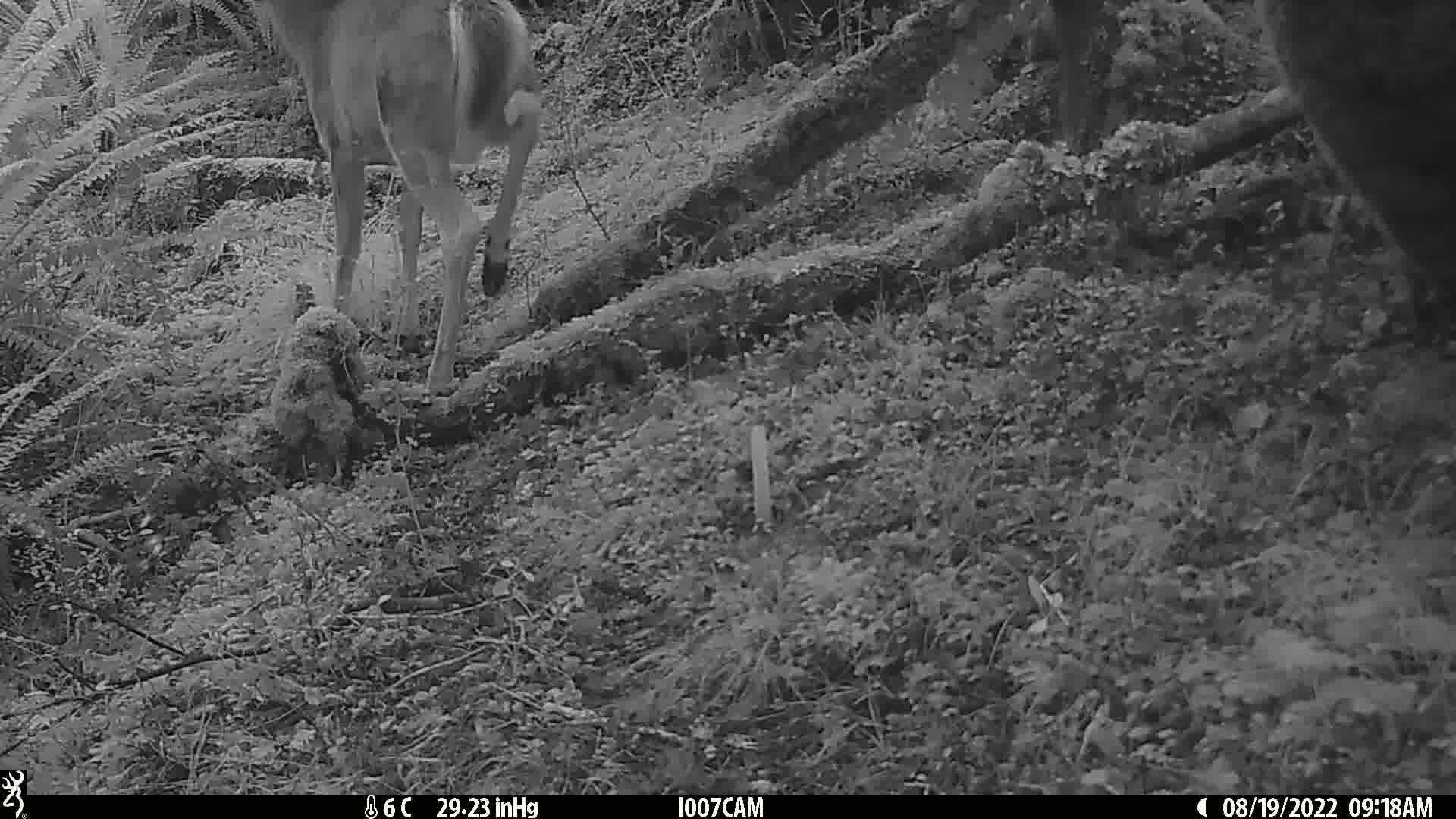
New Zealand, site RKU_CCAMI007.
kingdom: Animalia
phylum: Chordata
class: Mammalia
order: Artiodactyla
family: Cervidae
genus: Odocoileus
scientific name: Odocoileus virginianus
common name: white-tailed deer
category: white tailed deer